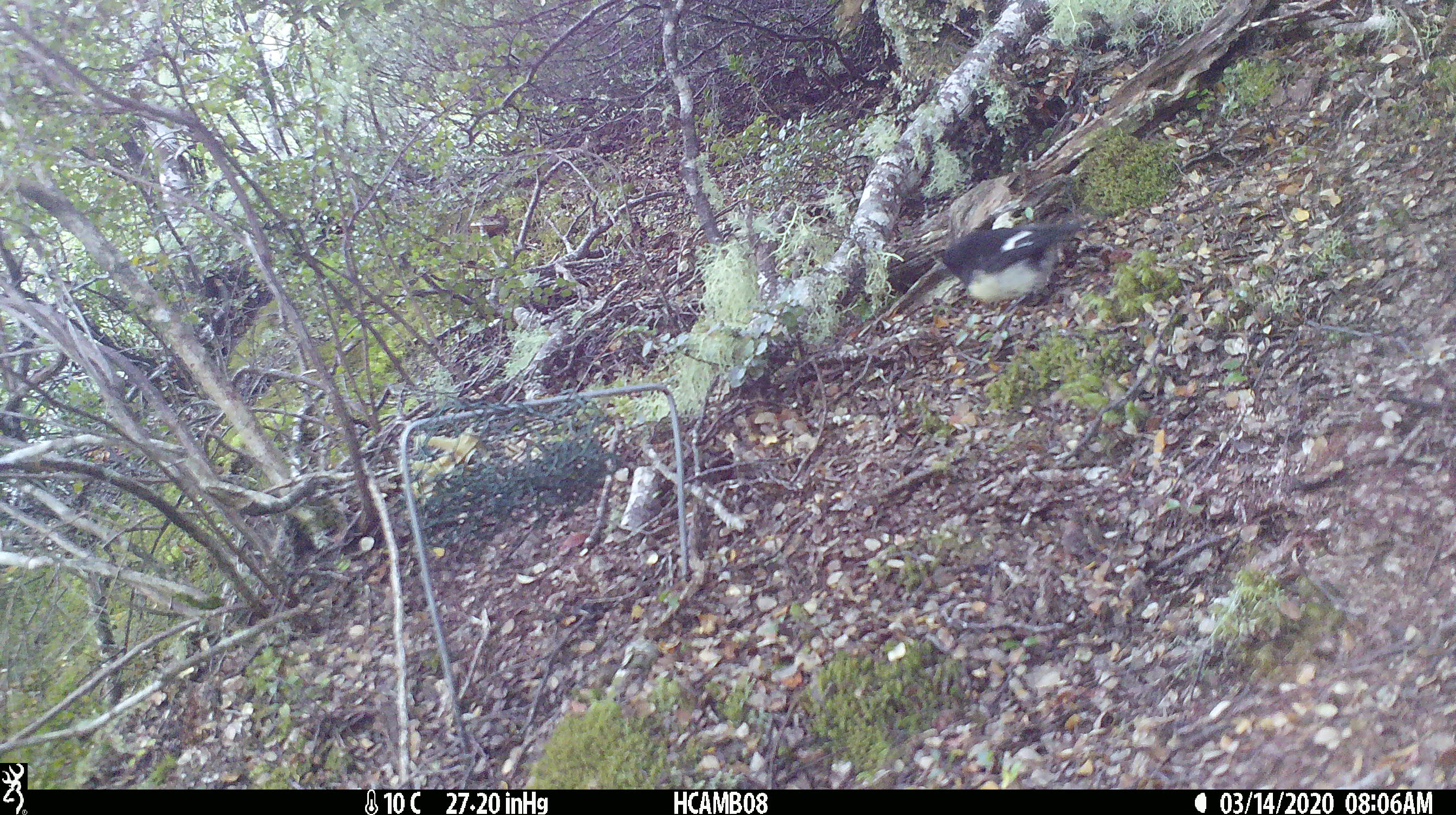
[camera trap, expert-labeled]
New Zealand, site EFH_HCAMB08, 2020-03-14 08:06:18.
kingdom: Animalia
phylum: Chordata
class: Aves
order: Passeriformes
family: Petroicidae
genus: Petroica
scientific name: Petroica macrocephala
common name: tomtit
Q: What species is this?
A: Tomtit (Petroica macrocephala).